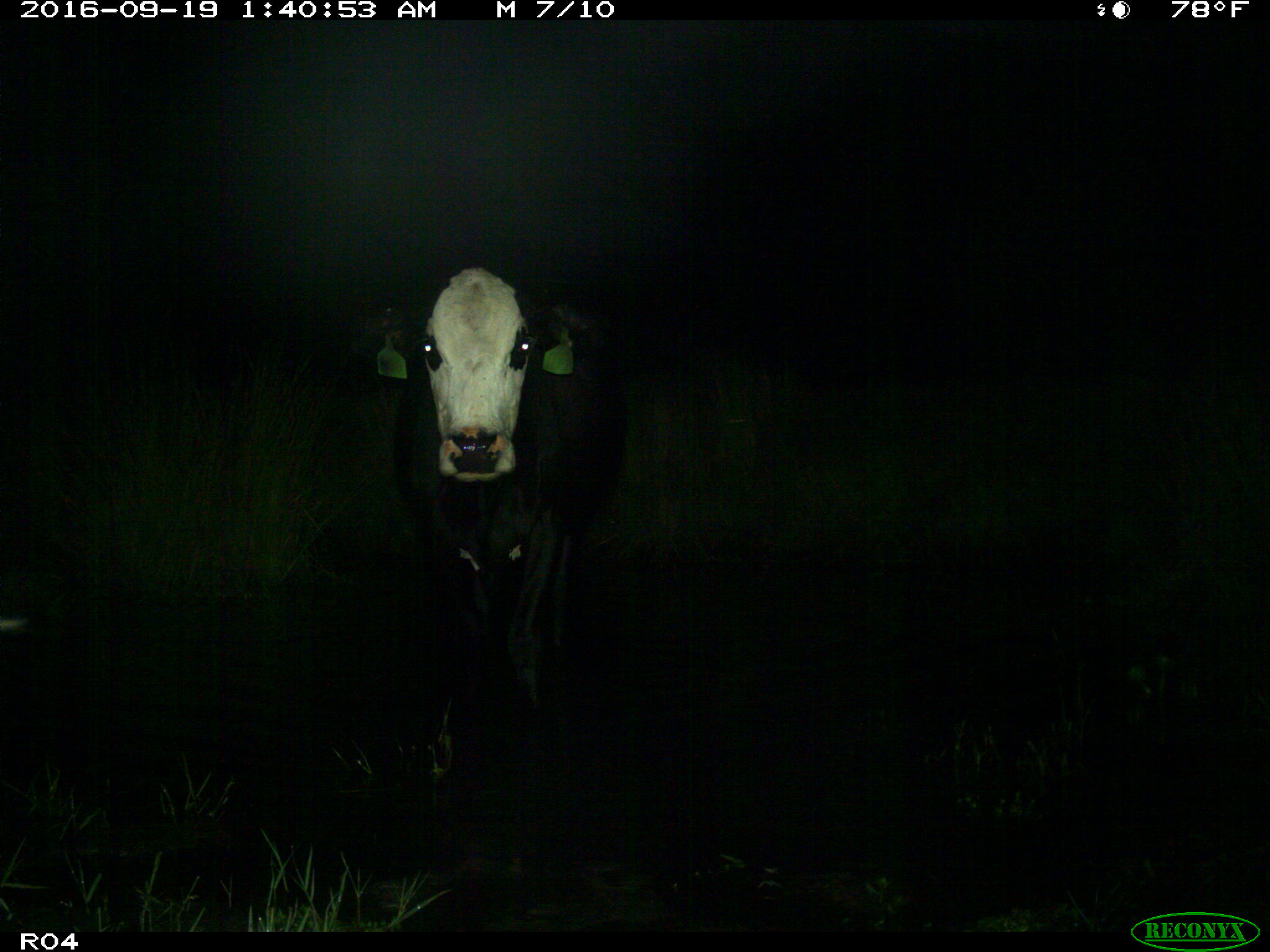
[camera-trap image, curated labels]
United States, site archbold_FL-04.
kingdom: Animalia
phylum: Chordata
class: Mammalia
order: Artiodactyla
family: Bovidae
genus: Bos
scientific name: Bos taurus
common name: domestic cow